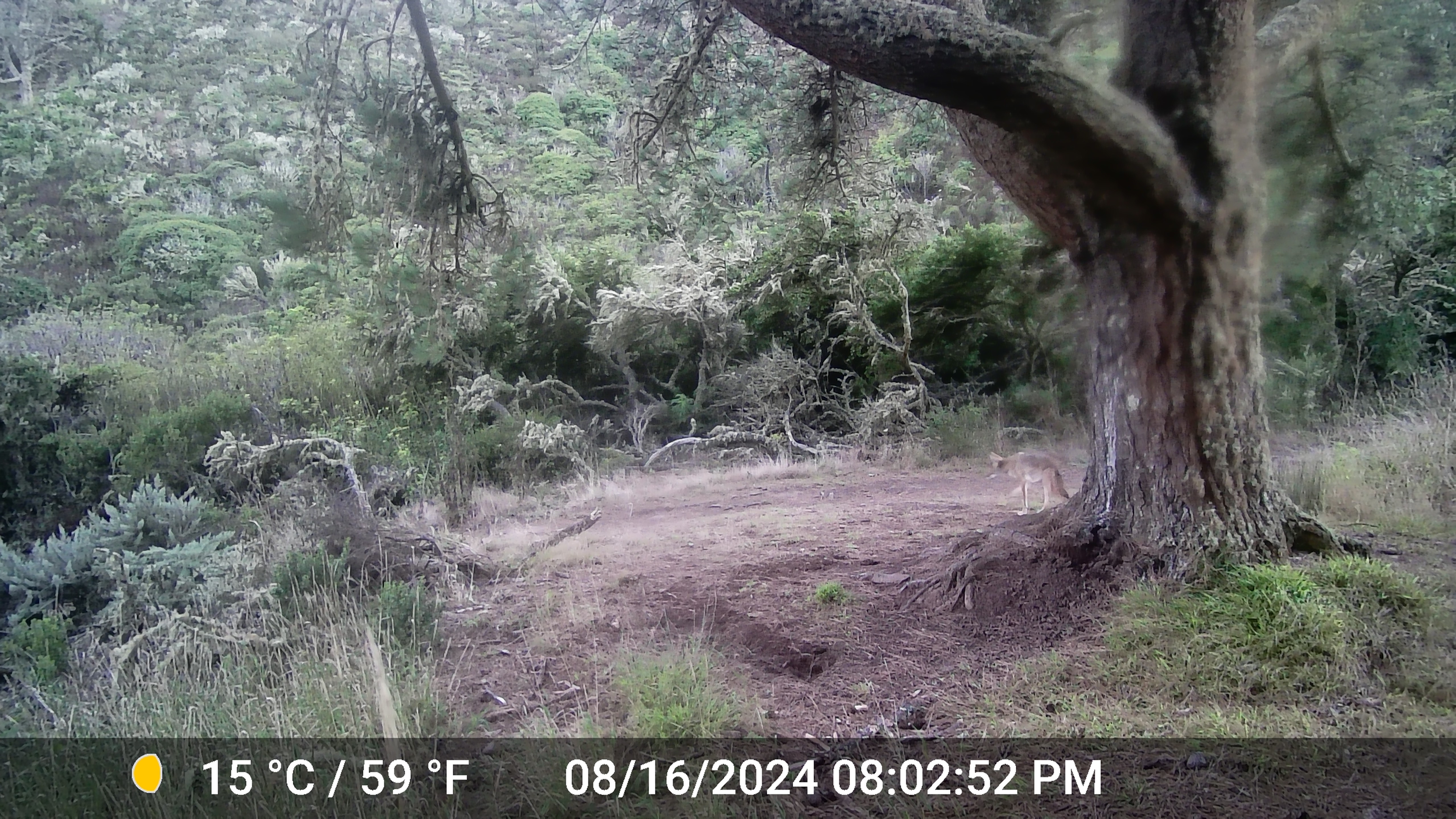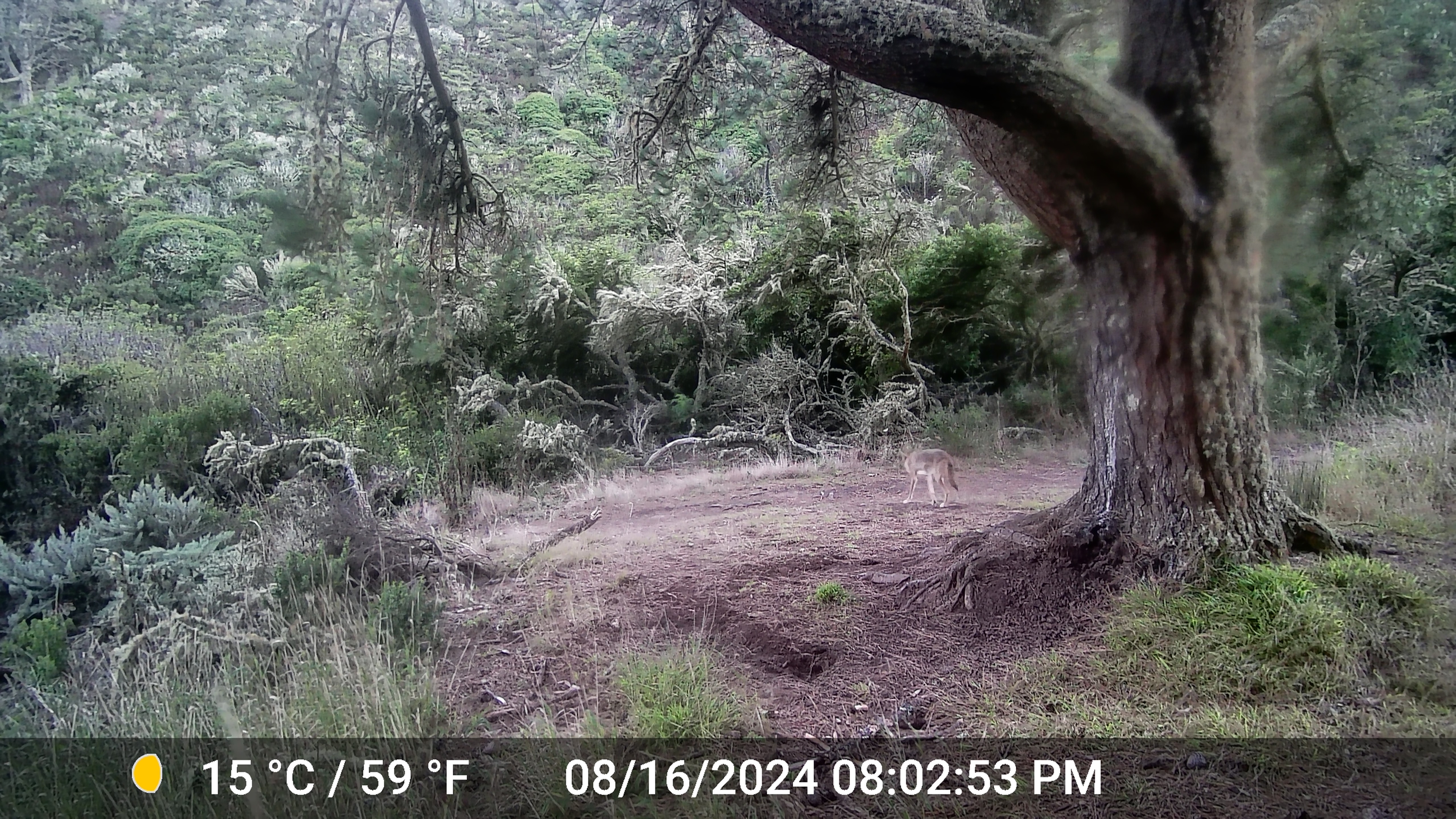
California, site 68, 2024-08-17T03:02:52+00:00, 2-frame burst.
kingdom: Animalia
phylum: Chordata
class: Mammalia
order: Carnivora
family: Canidae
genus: Canis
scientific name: Canis latrans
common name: coyote